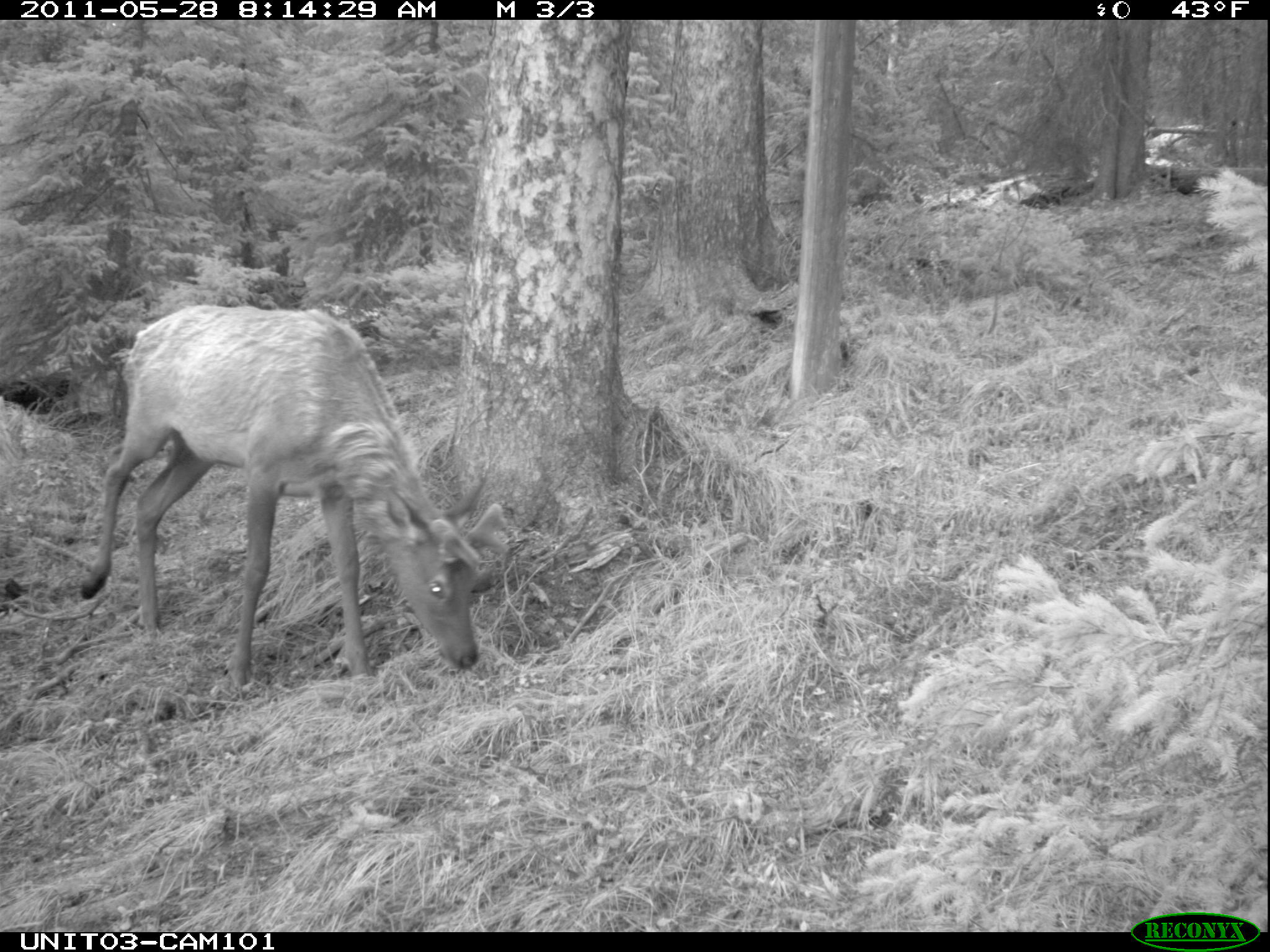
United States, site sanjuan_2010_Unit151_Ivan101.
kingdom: Animalia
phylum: Chordata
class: Mammalia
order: Artiodactyla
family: Cervidae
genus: Cervus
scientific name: Cervus elaphus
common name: red deer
Cervus elaphus (red deer).